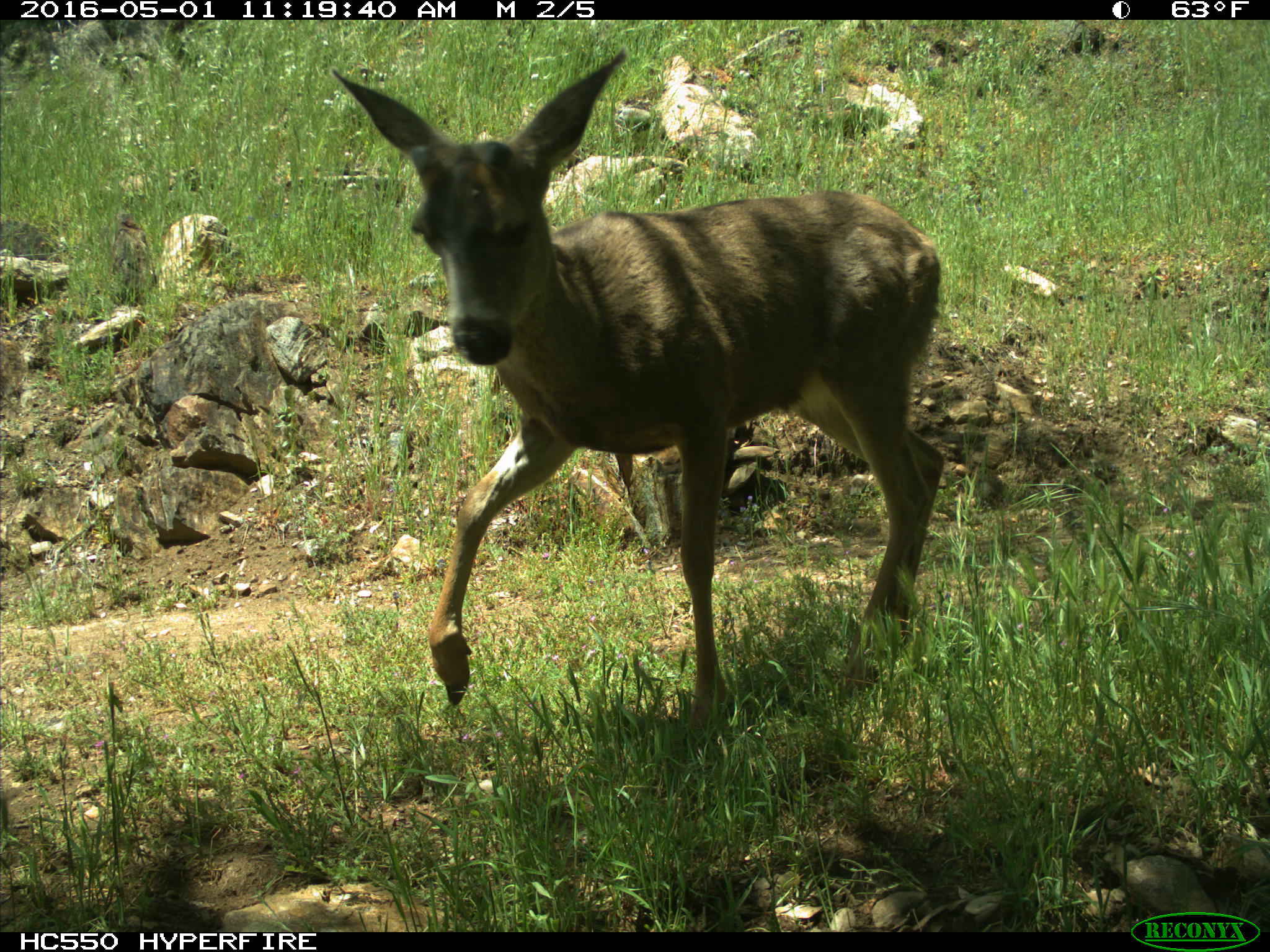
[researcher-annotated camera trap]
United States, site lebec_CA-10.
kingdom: Animalia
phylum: Chordata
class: Mammalia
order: Artiodactyla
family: Cervidae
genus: Odocoileus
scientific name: Odocoileus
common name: deer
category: unidentified deer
Unidentified deer (deer) (Odocoileus).